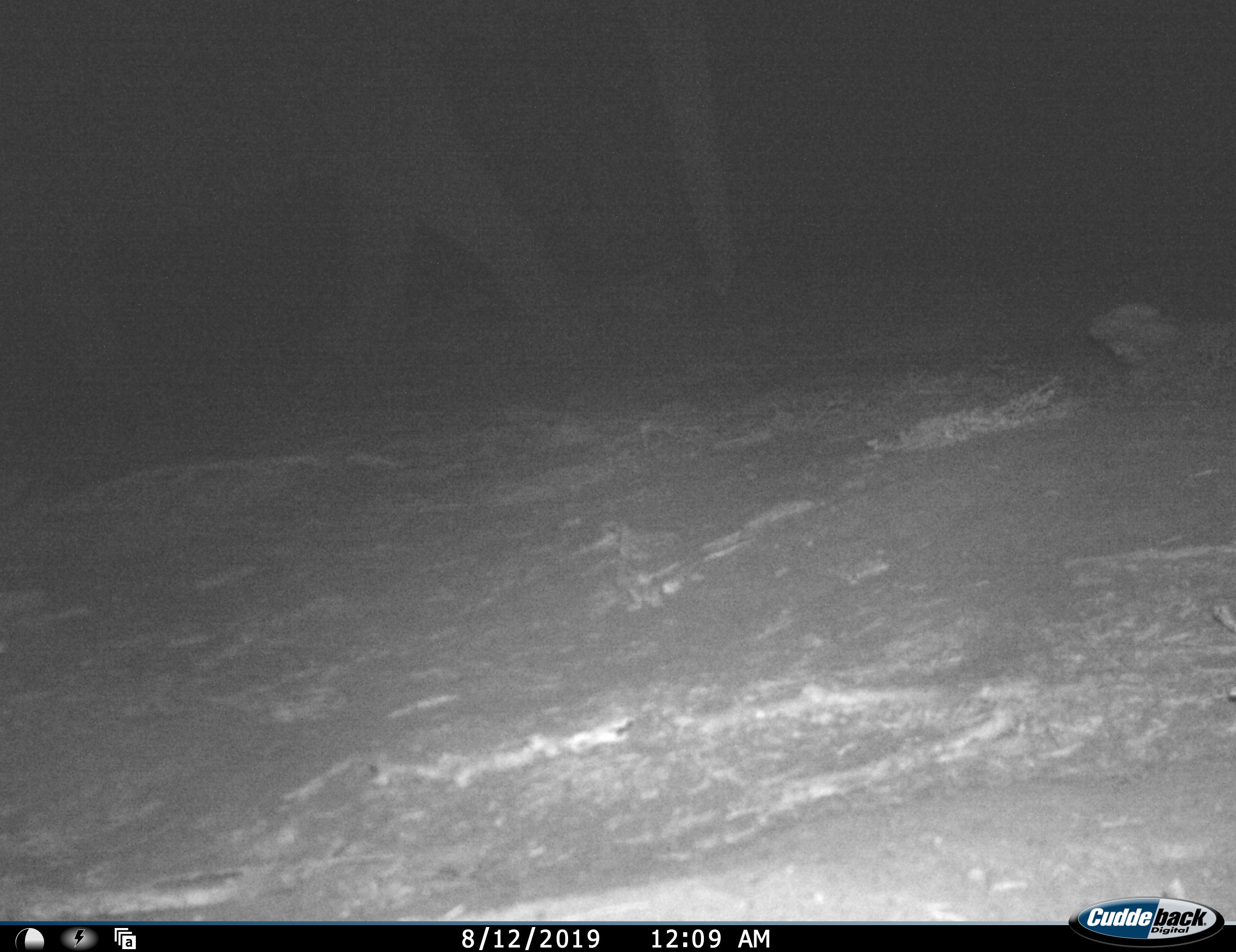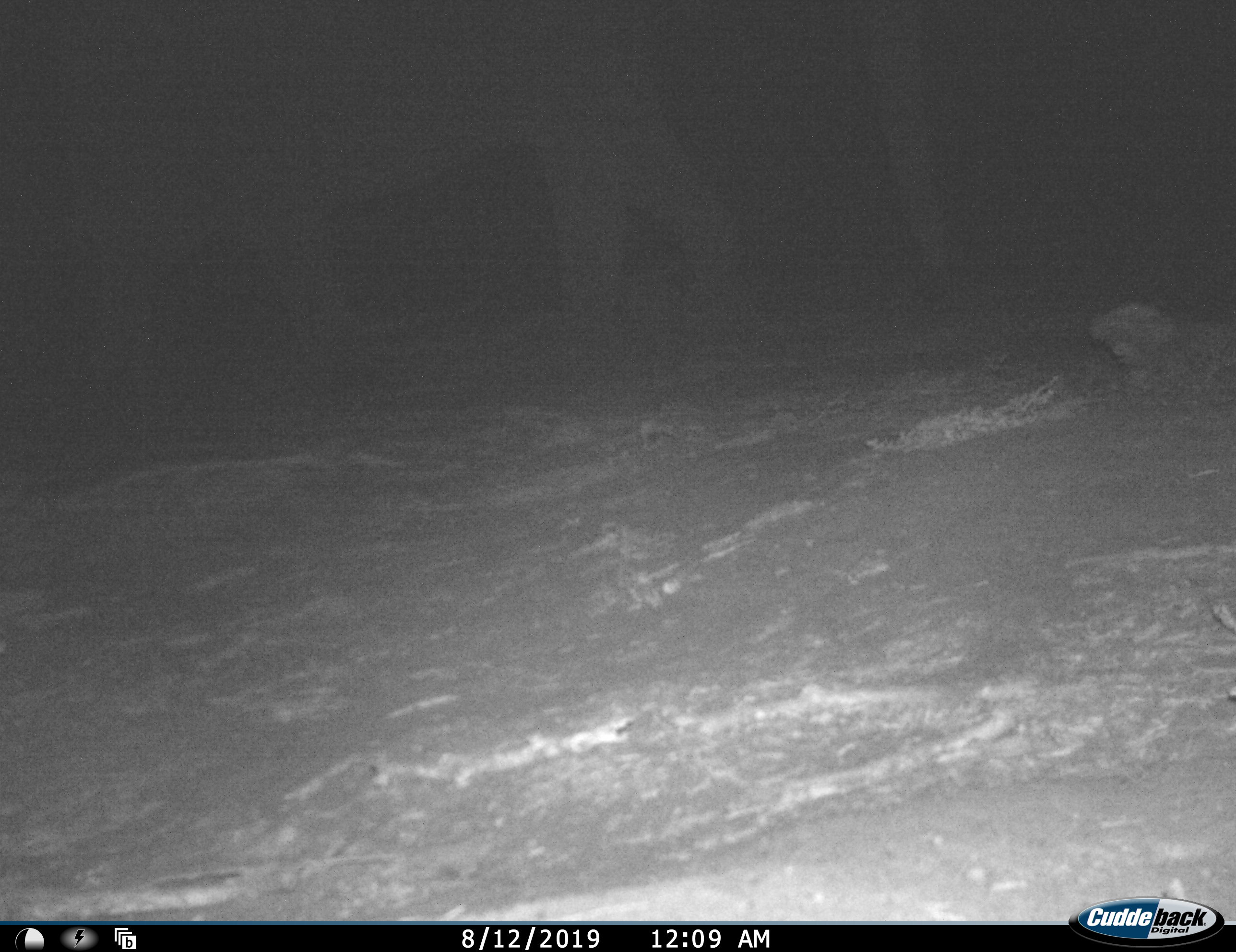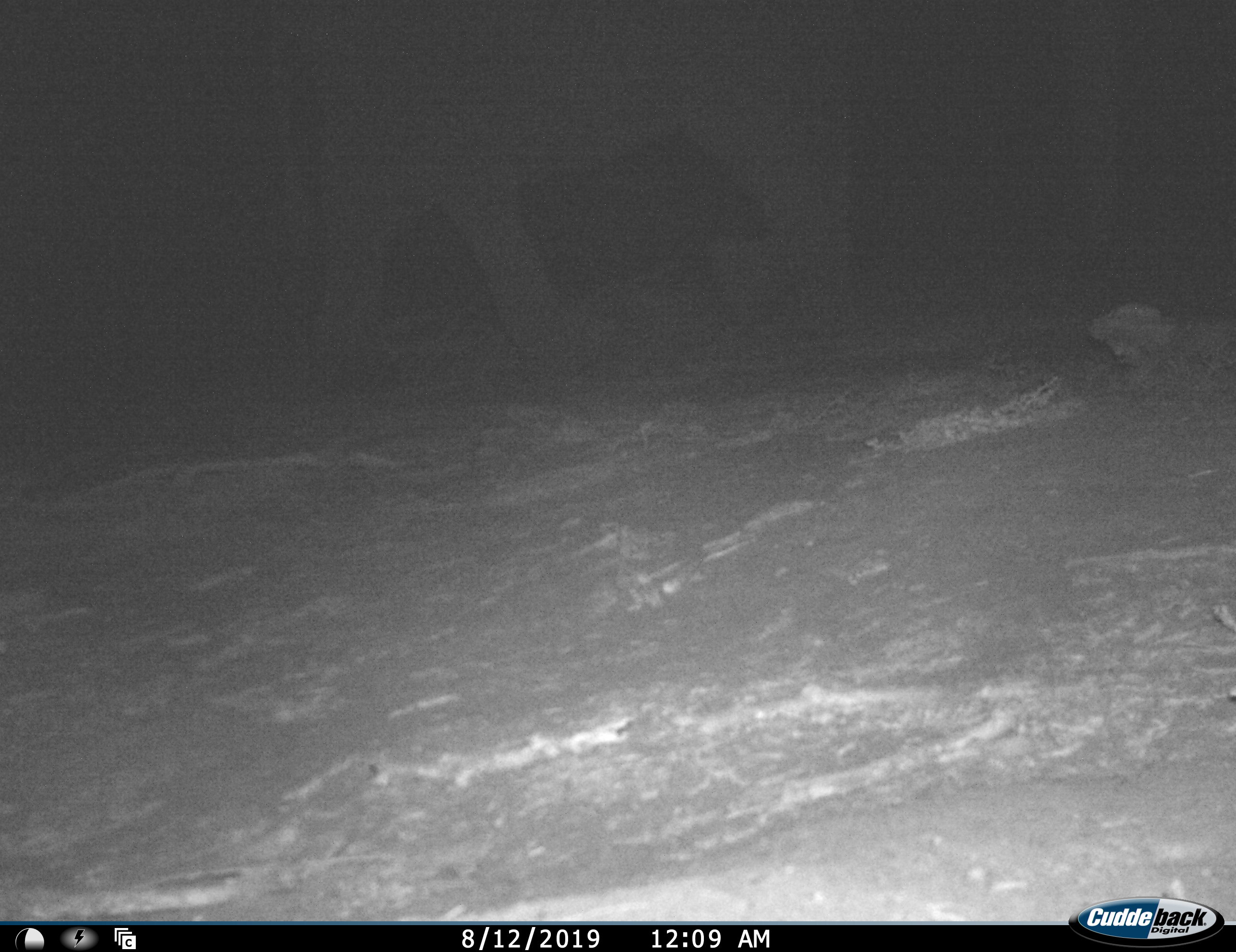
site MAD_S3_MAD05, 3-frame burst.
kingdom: Animalia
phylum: Chordata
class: Mammalia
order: Proboscidea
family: Elephantidae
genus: Loxodonta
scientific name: Loxodonta africana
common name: african bush elephant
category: elephant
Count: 1.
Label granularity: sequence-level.